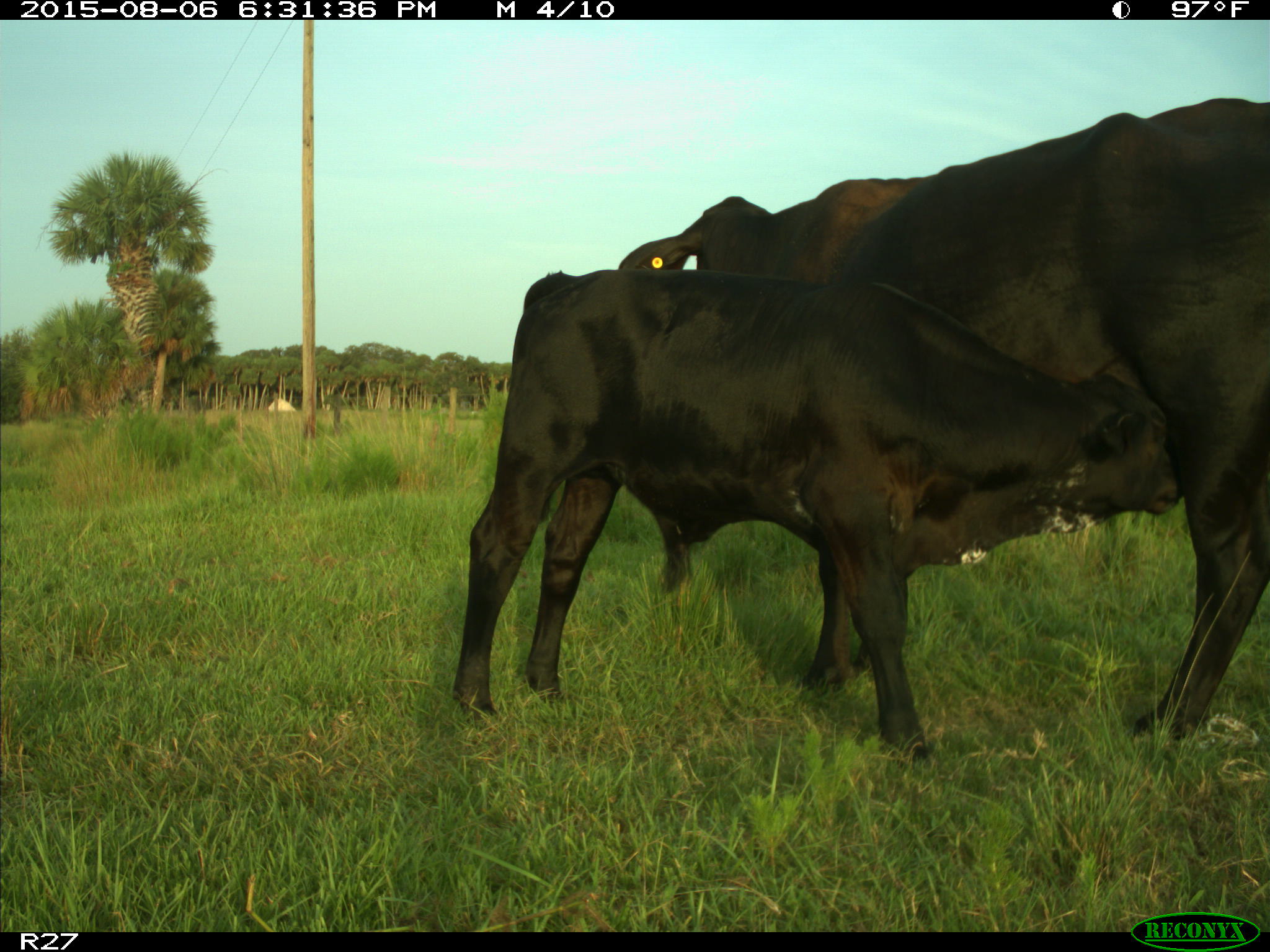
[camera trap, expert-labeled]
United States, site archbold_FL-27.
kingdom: Animalia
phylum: Chordata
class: Mammalia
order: Artiodactyla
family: Bovidae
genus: Bos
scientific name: Bos taurus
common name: domestic cow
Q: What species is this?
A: Bos taurus (domestic cow).